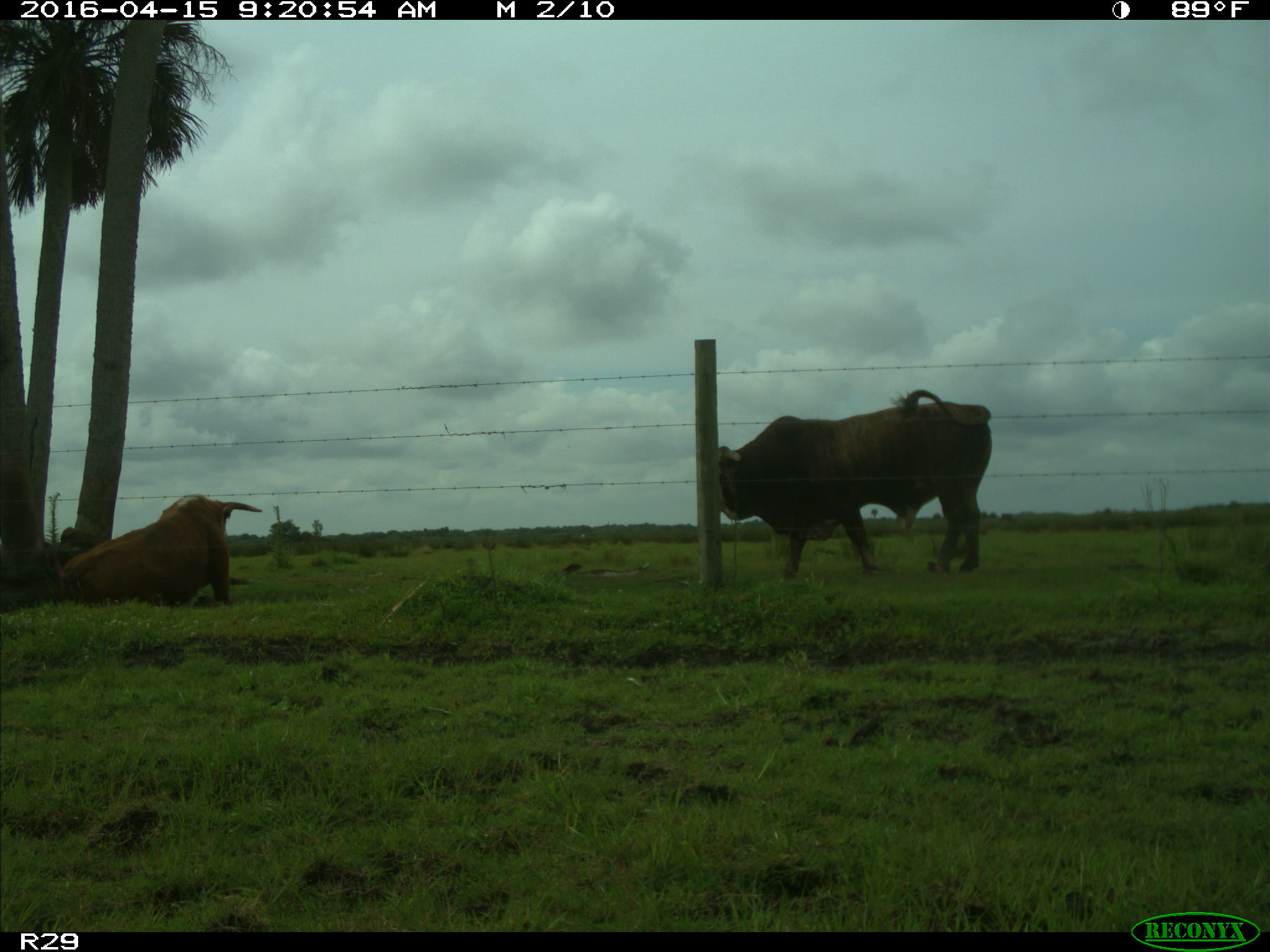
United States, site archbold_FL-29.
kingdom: Animalia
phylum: Chordata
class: Mammalia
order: Artiodactyla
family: Bovidae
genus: Bos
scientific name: Bos taurus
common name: domestic cow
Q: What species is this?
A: Bos taurus (domestic cow).